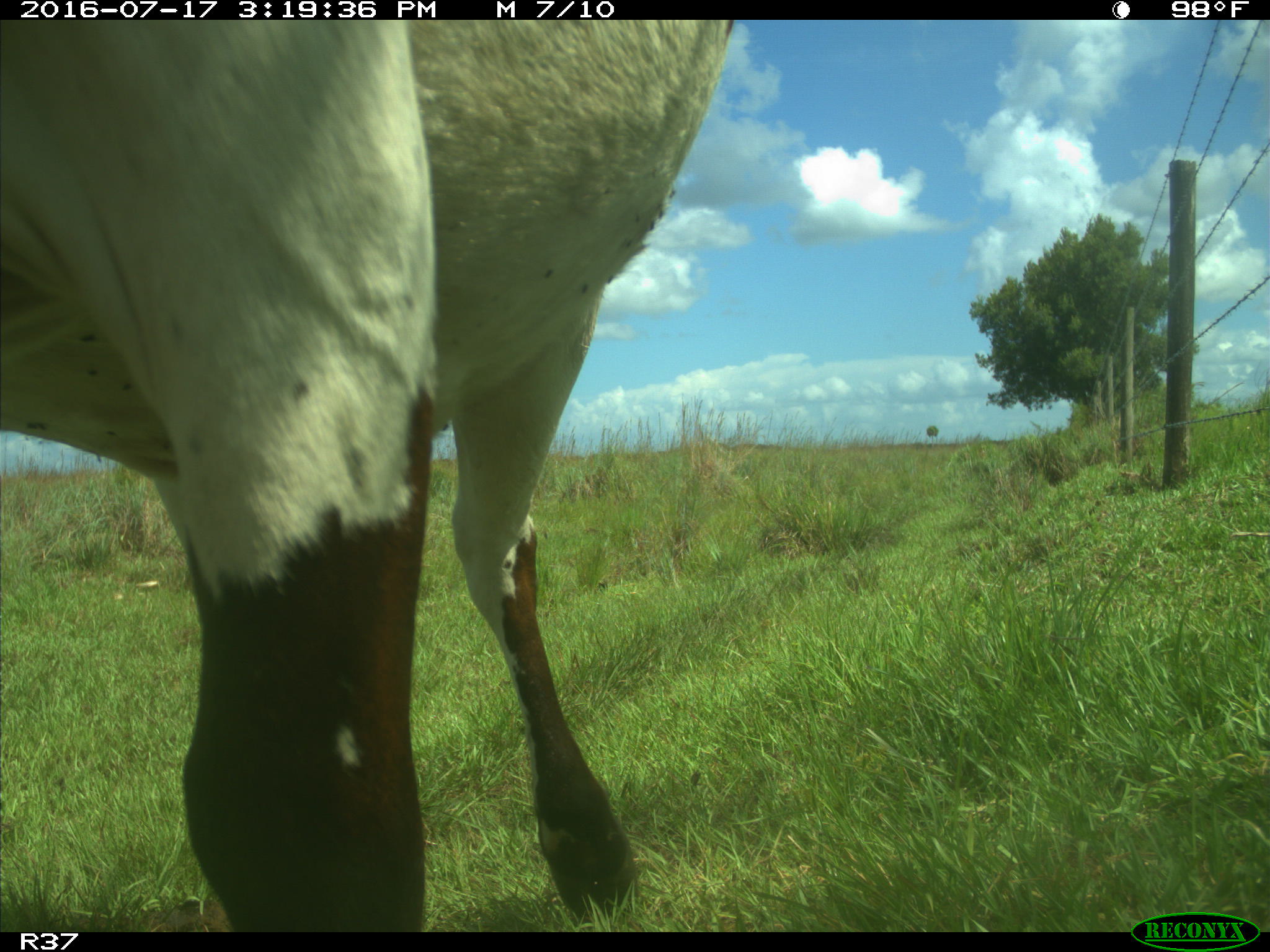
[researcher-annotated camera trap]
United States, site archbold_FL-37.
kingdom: Animalia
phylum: Chordata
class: Mammalia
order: Artiodactyla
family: Bovidae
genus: Bos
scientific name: Bos taurus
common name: domestic cow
Bos taurus (domestic cow).